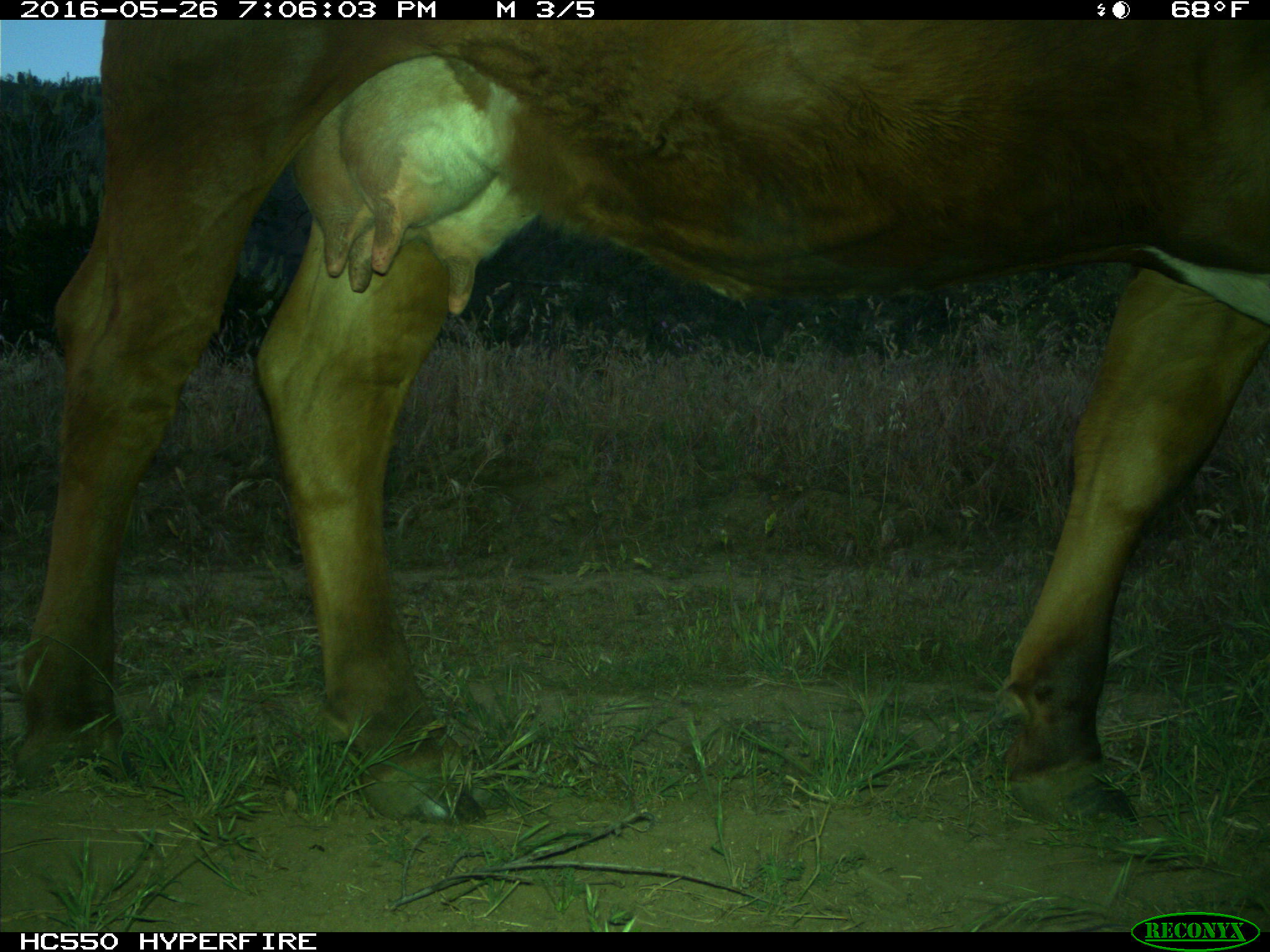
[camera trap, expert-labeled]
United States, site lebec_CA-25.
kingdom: Animalia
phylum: Chordata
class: Mammalia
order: Artiodactyla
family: Bovidae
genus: Bos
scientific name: Bos taurus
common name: domestic cow